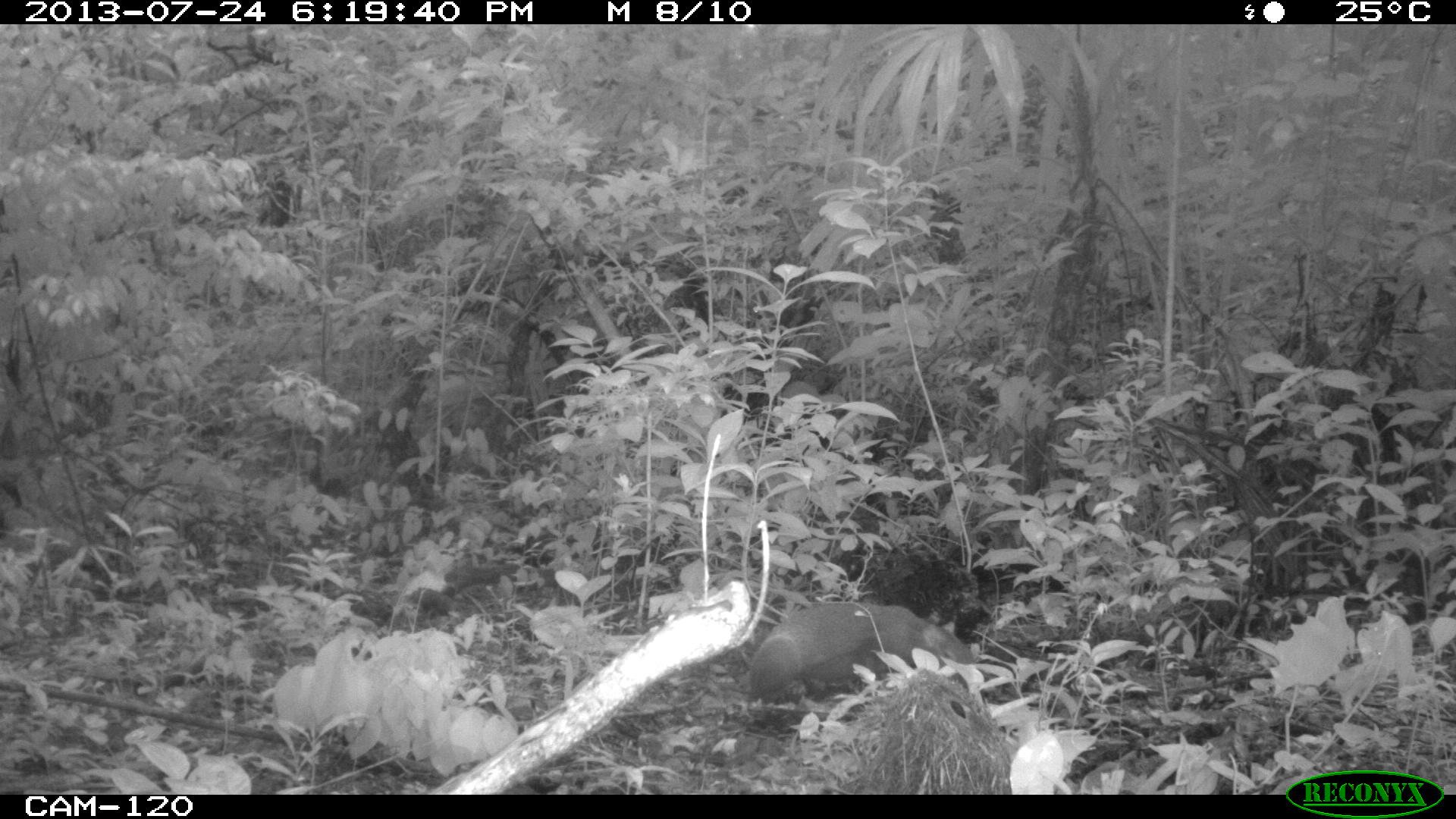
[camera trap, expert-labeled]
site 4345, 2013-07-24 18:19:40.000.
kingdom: Animalia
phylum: Chordata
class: Mammalia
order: Rodentia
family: Dasyproctidae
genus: Dasyprocta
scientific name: Dasyprocta punctata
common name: central american agouti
Dasyprocta punctata (central american agouti), count 1.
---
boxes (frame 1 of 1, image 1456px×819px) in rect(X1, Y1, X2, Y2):
dasyprocta punctata: rect(748, 598, 978, 701)